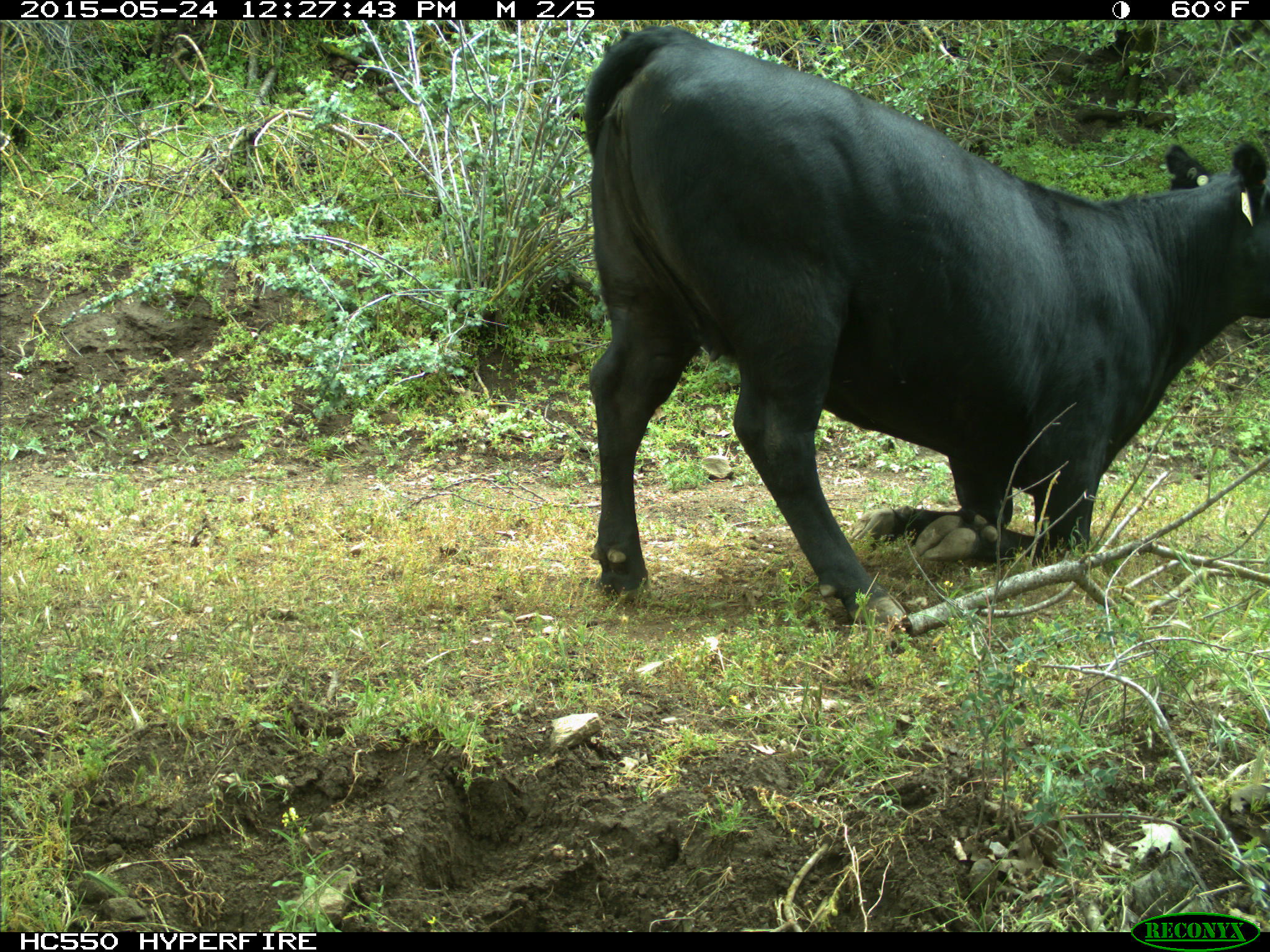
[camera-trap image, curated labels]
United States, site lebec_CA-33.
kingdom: Animalia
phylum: Chordata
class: Mammalia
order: Artiodactyla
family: Bovidae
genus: Bos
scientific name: Bos taurus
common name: domestic cow